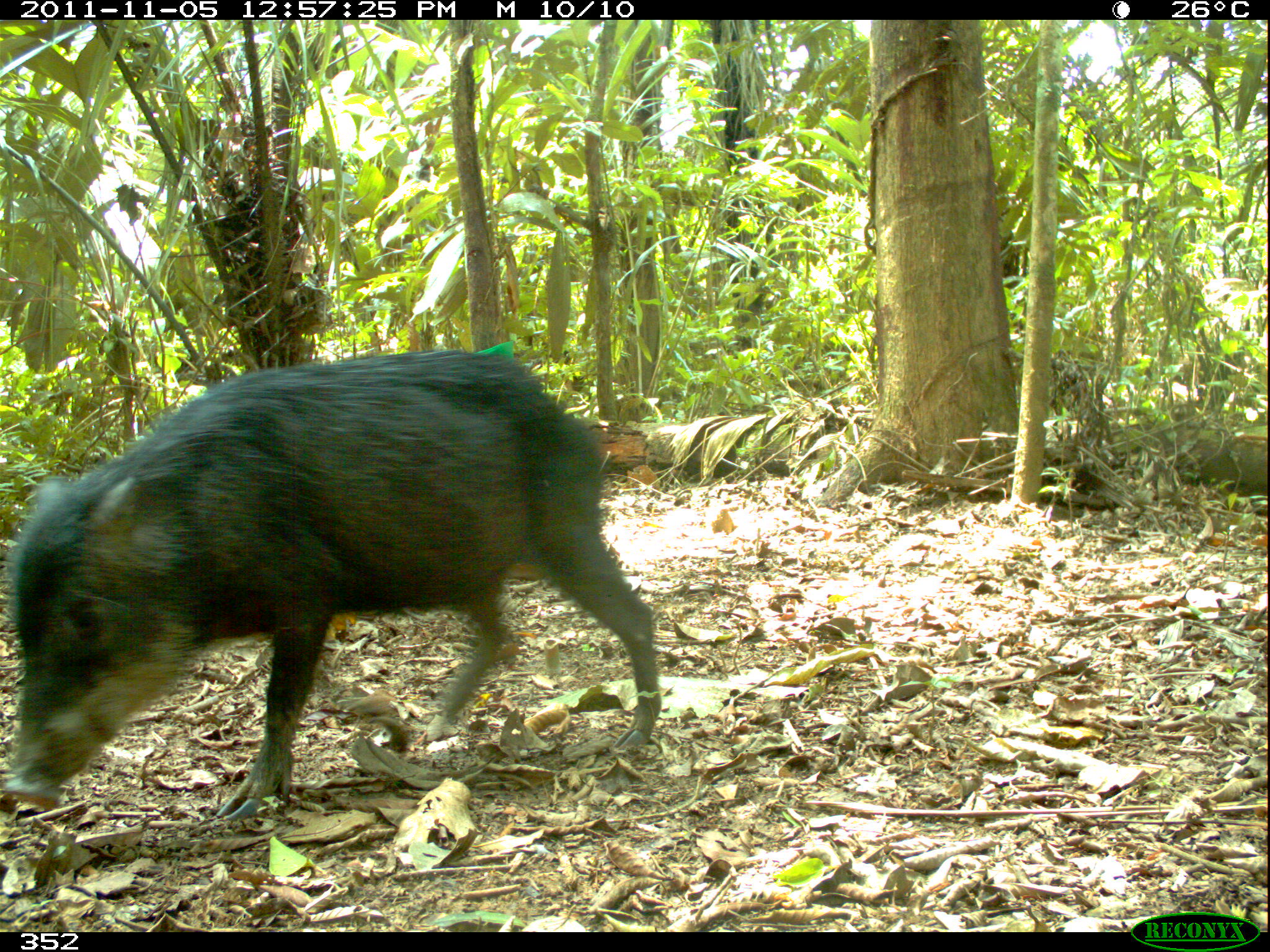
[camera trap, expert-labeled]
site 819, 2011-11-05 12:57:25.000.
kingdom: Animalia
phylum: Chordata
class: Mammalia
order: Artiodactyla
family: Tayassuidae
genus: Tayassu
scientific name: Tayassu pecari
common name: white-lipped peccary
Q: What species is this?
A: Tayassu pecari (white-lipped peccary).